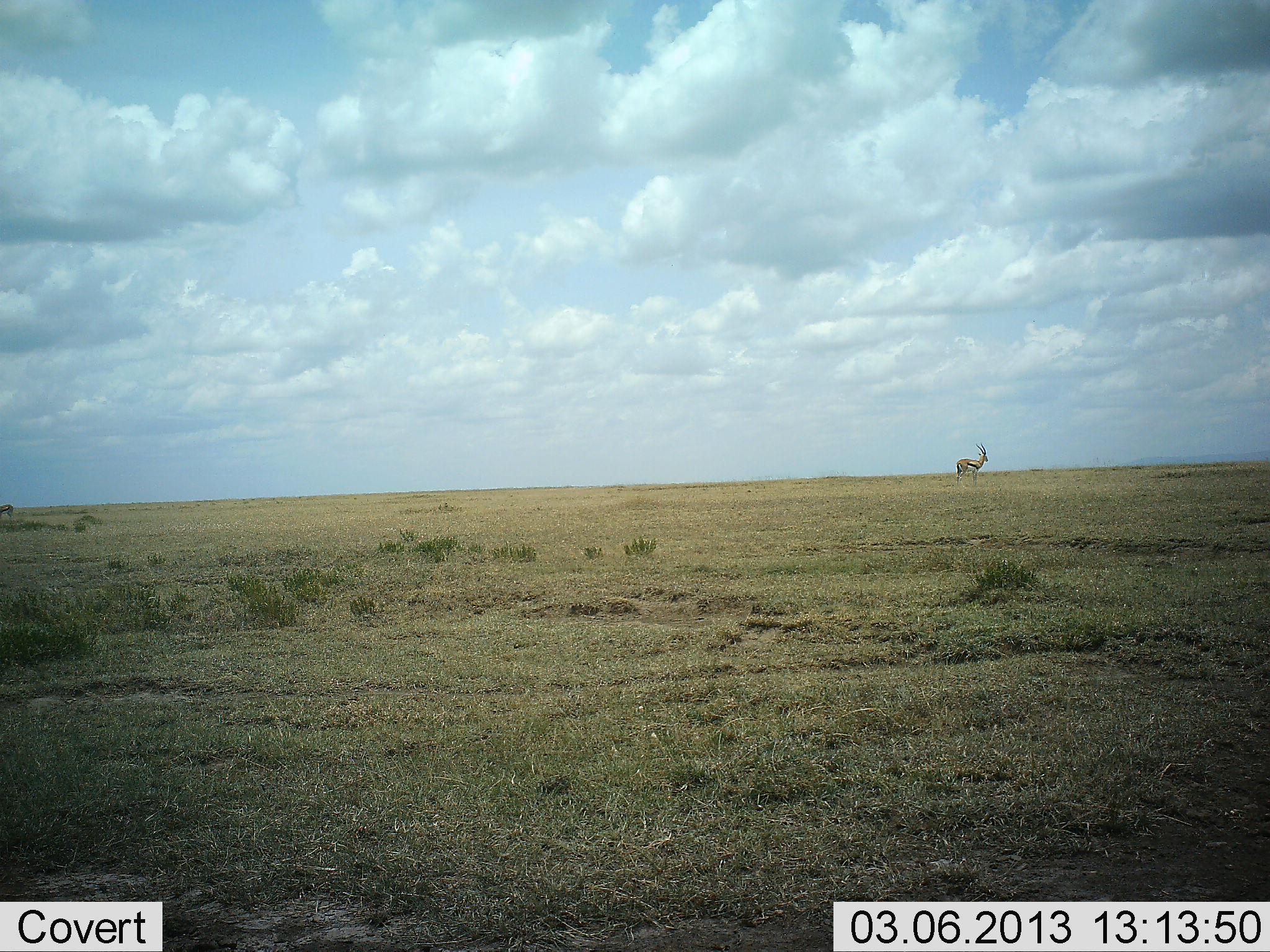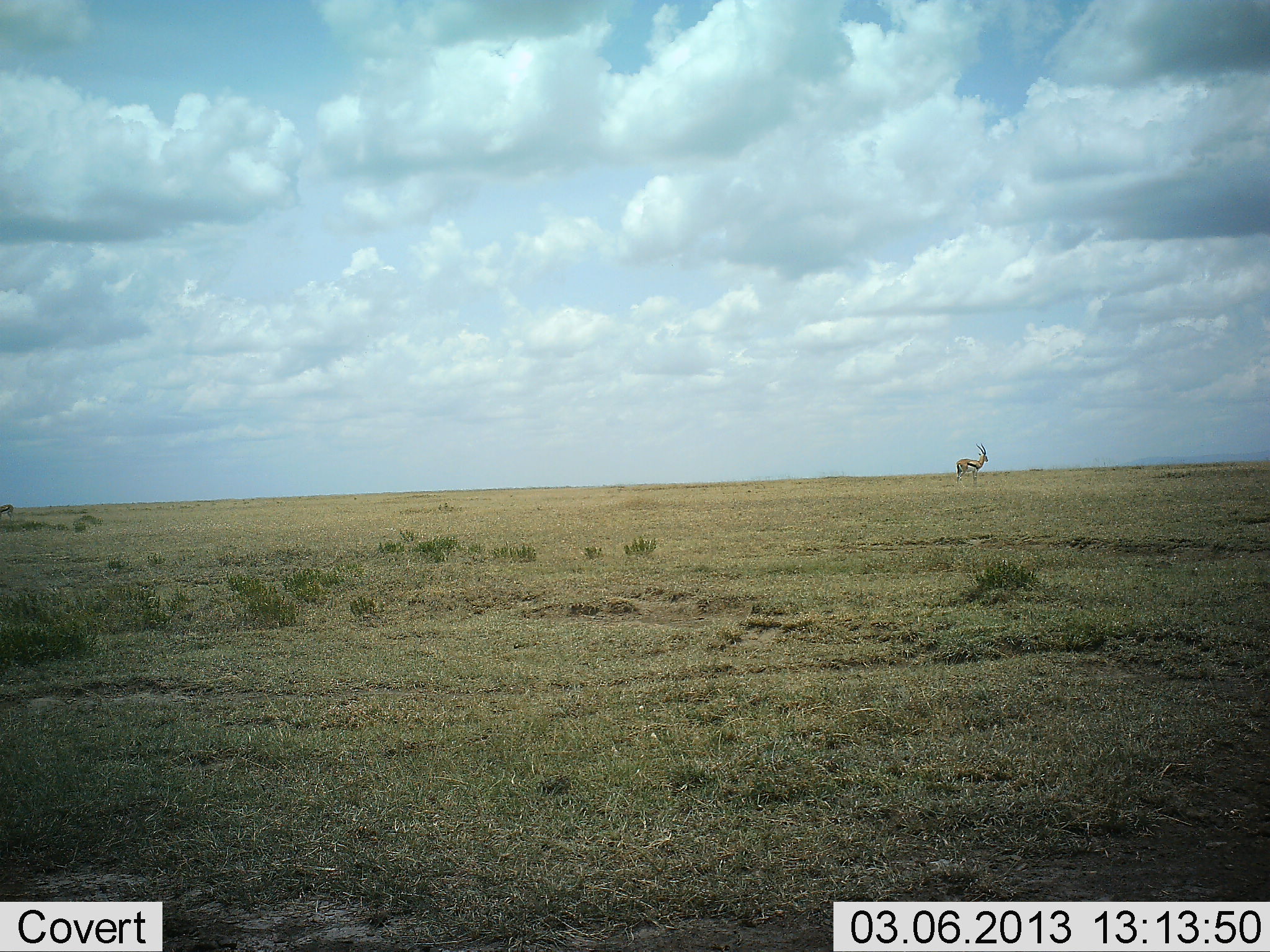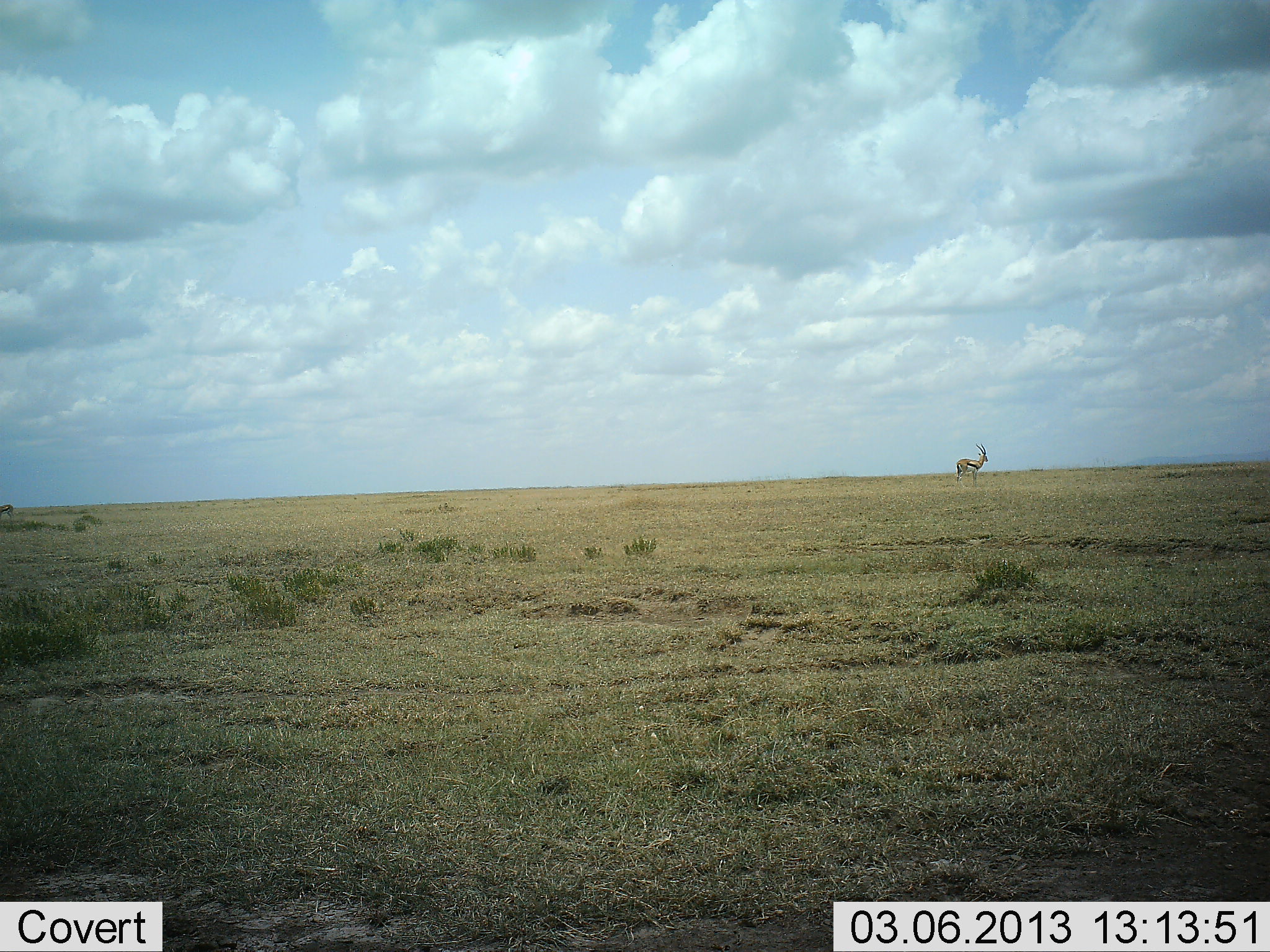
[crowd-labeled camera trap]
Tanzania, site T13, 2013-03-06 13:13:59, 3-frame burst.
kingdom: Animalia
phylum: Chordata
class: Mammalia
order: Artiodactyla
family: Bovidae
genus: Eudorcas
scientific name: Eudorcas thomsonii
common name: thomson's gazelle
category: gazellethomsons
Gazellethomsons (thomson's gazelle) (Eudorcas thomsonii), count 1. Behavior (volunteer vote fractions): standing 100%, resting 0%, moving 0%, interacting 0%. Young present (vote fraction): 0%. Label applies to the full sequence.